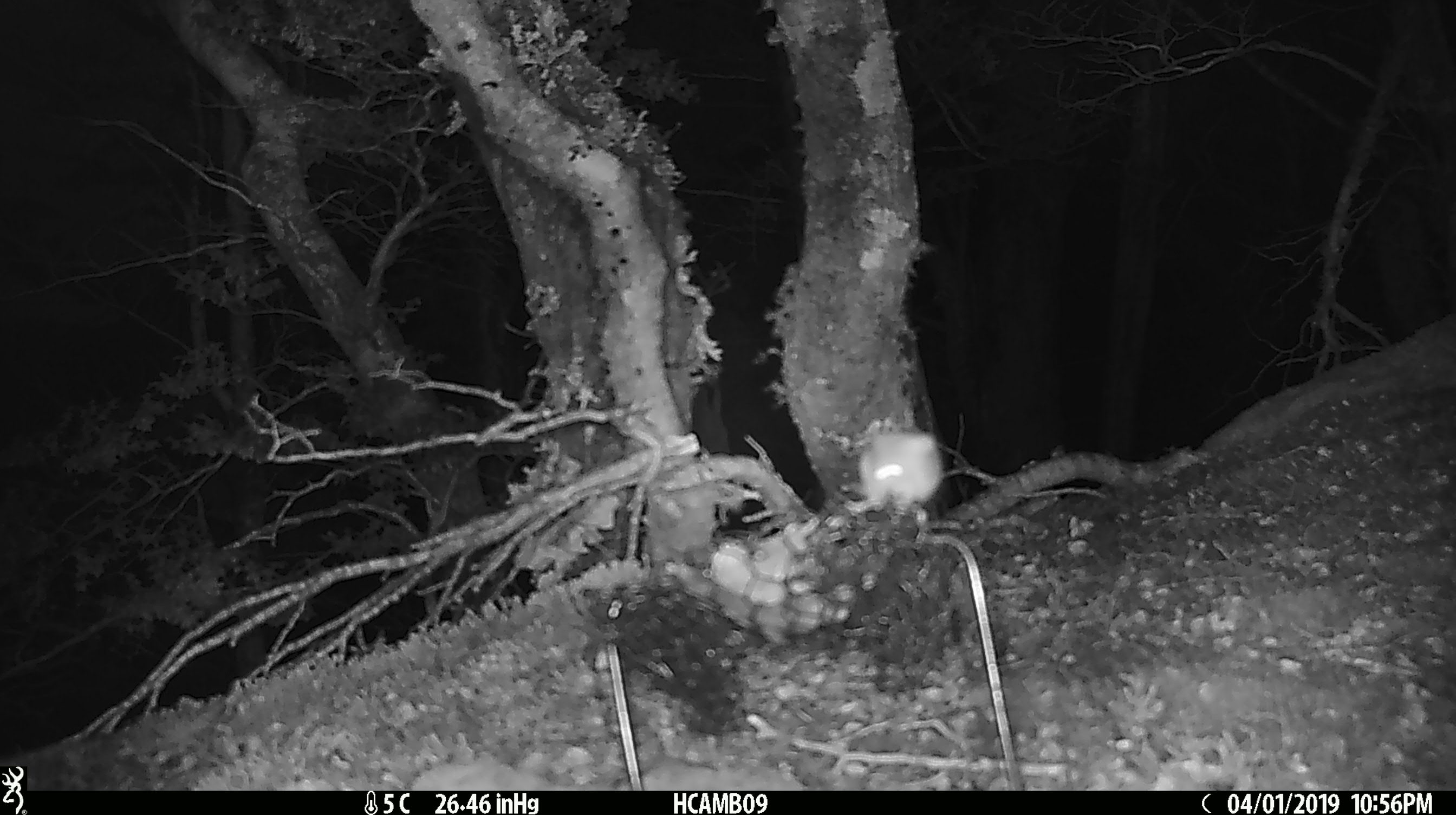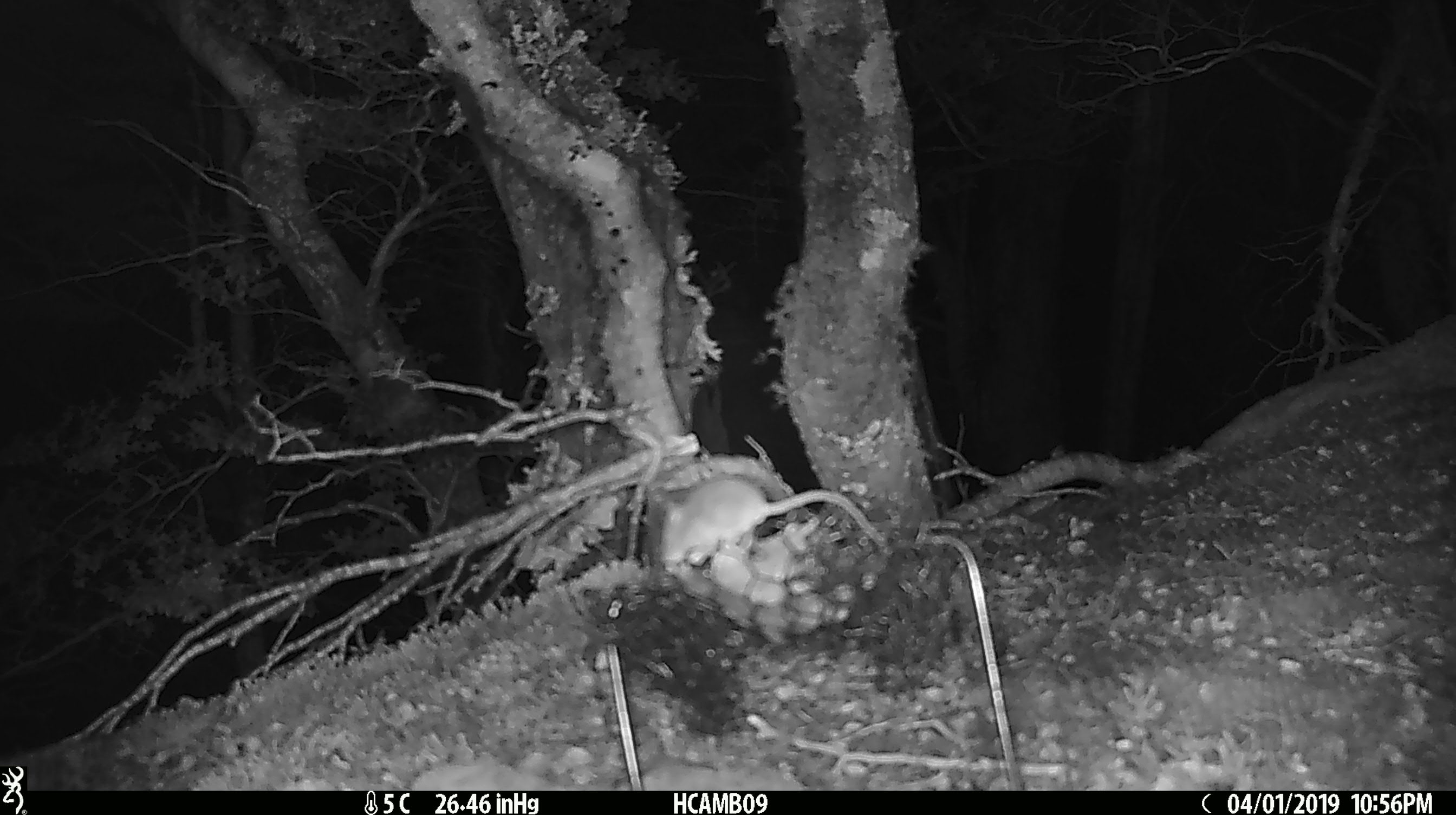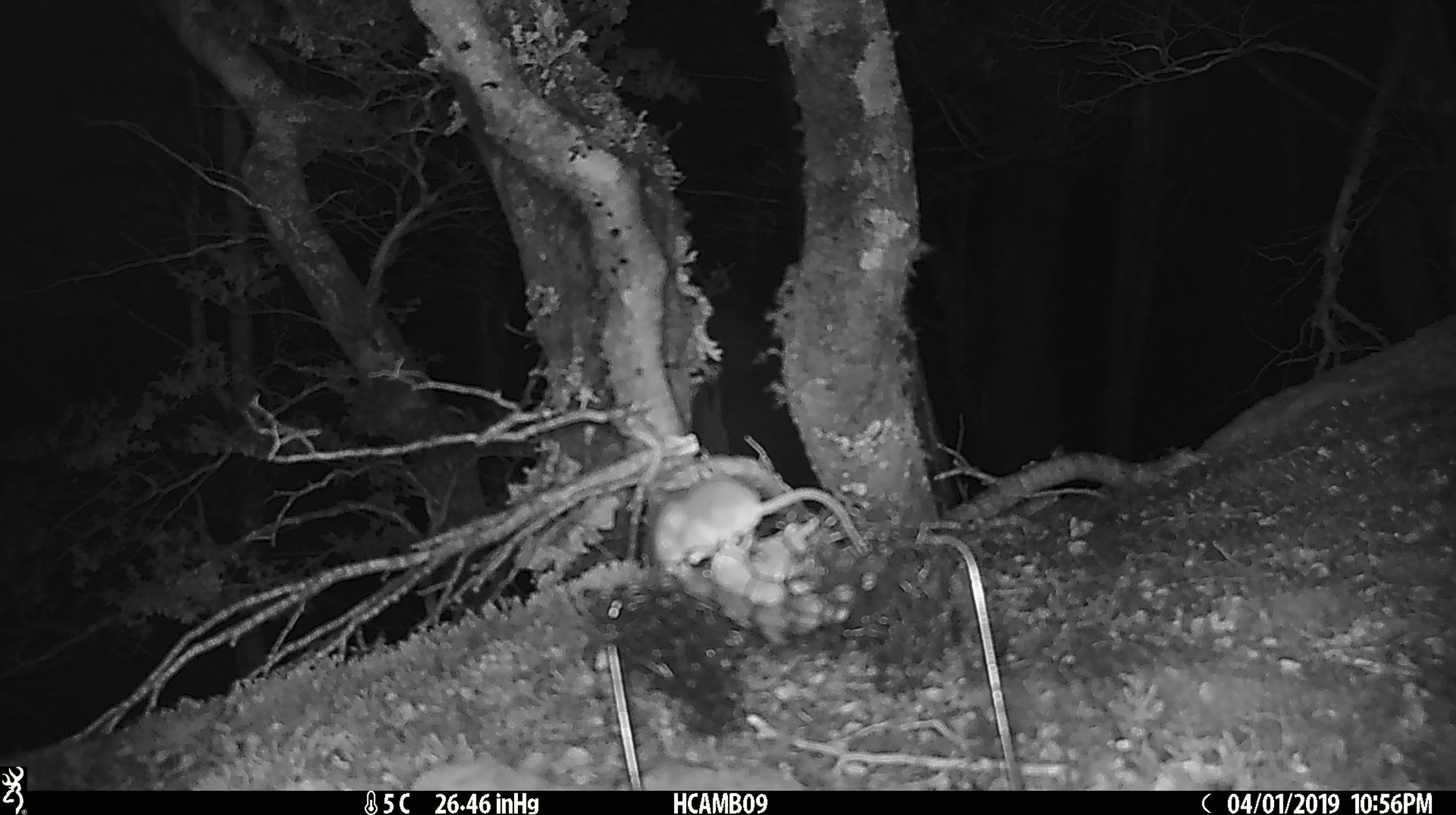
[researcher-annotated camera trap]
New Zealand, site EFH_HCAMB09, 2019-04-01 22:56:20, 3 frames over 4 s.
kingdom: Animalia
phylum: Chordata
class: Mammalia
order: Rodentia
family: Muridae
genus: Mus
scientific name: Mus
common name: mouse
Mouse (Mus).